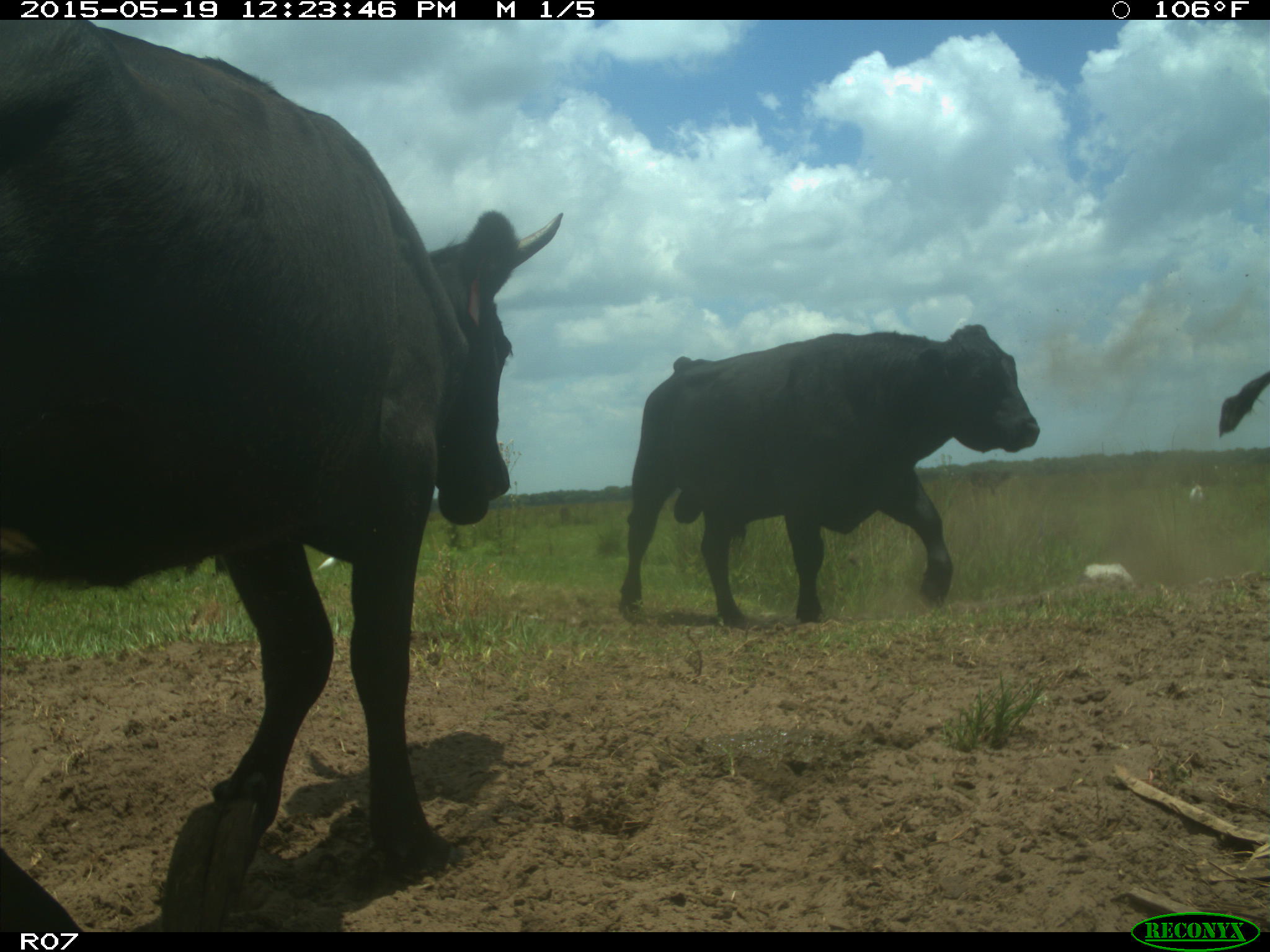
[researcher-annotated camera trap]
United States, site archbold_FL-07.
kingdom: Animalia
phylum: Chordata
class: Mammalia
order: Artiodactyla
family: Bovidae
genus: Bos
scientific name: Bos taurus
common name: domestic cow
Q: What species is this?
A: Bos taurus (domestic cow).